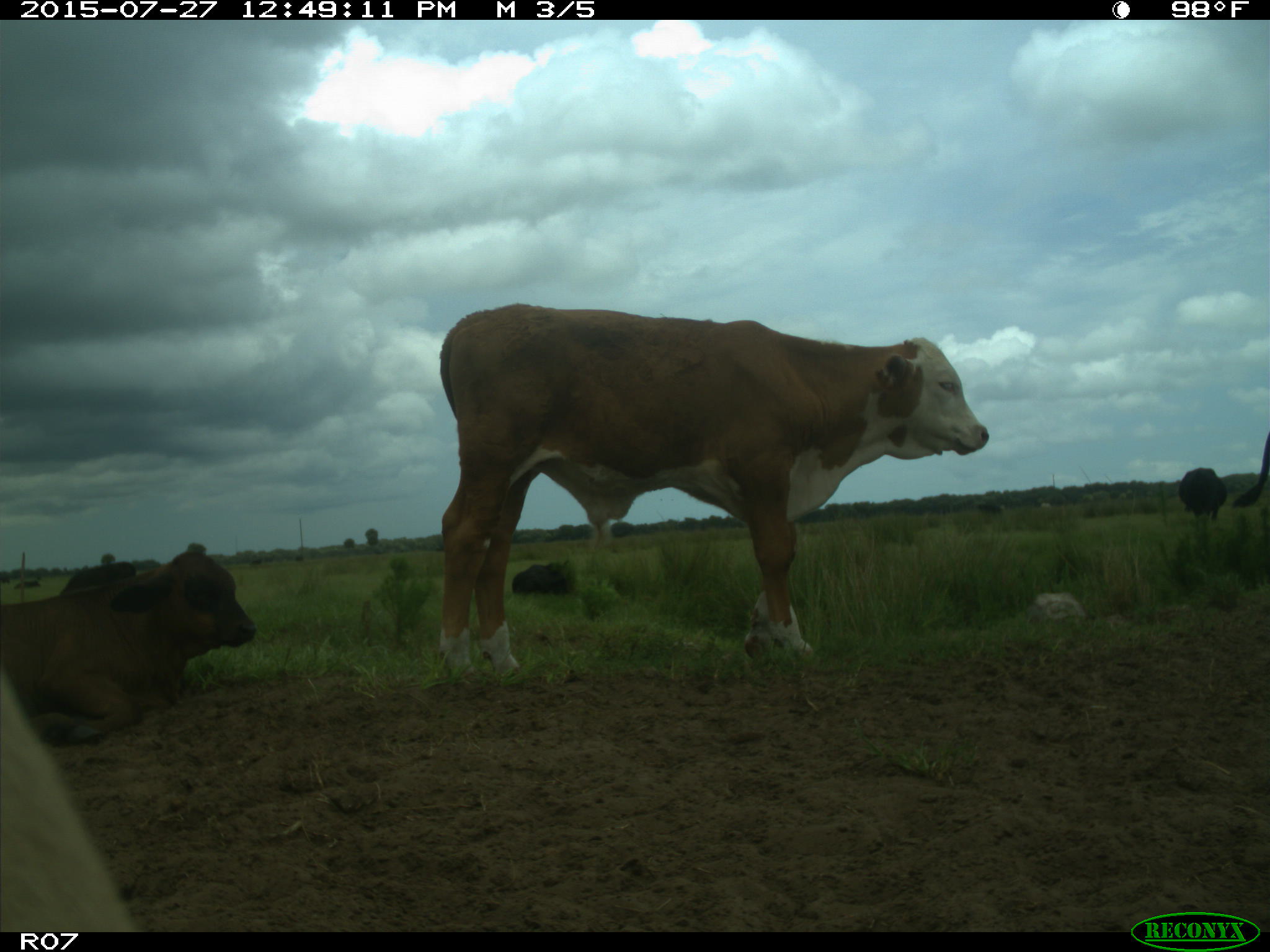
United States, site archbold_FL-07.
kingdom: Animalia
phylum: Chordata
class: Mammalia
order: Artiodactyla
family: Bovidae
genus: Bos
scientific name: Bos taurus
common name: domestic cow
Bos taurus (domestic cow).